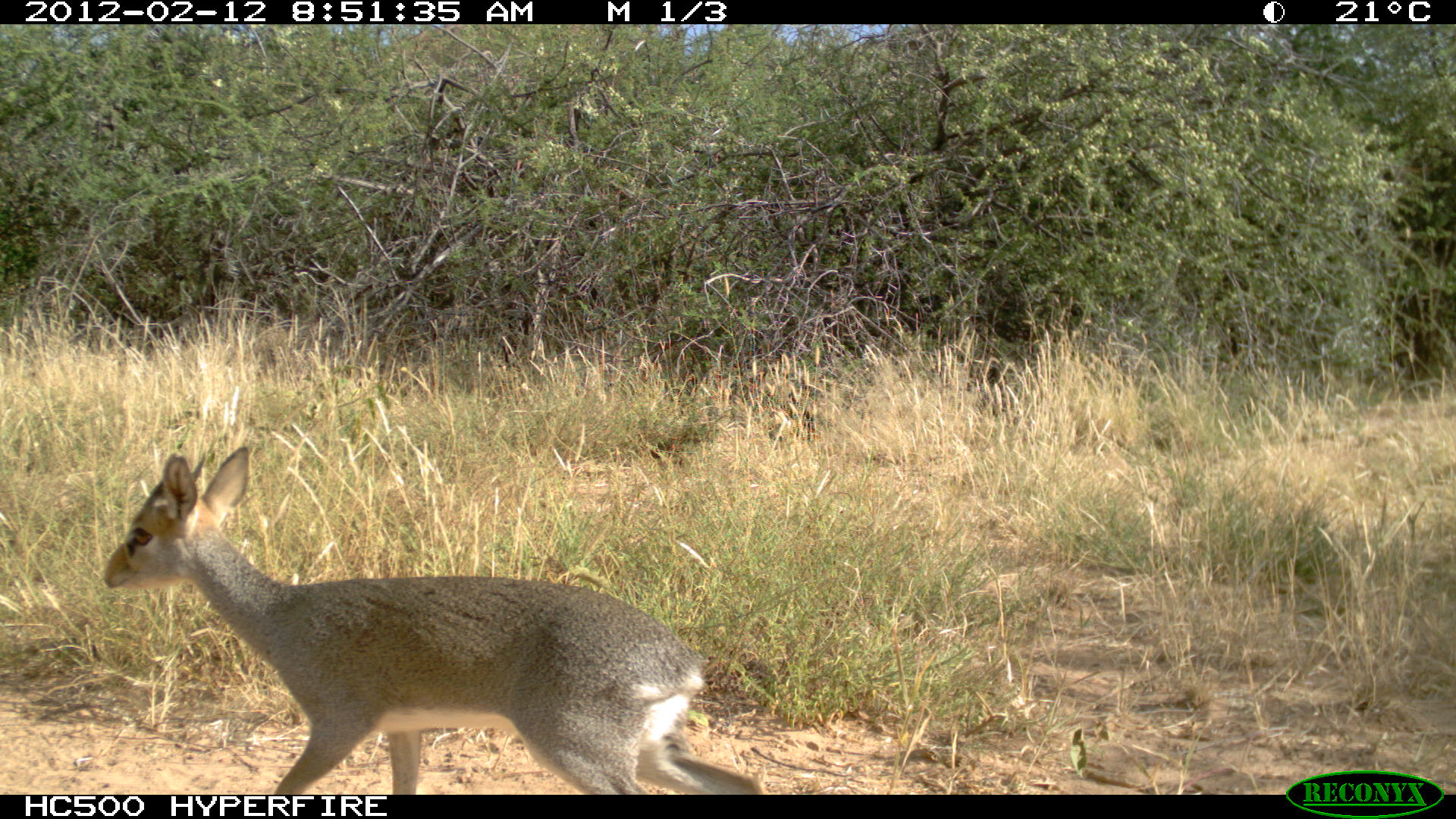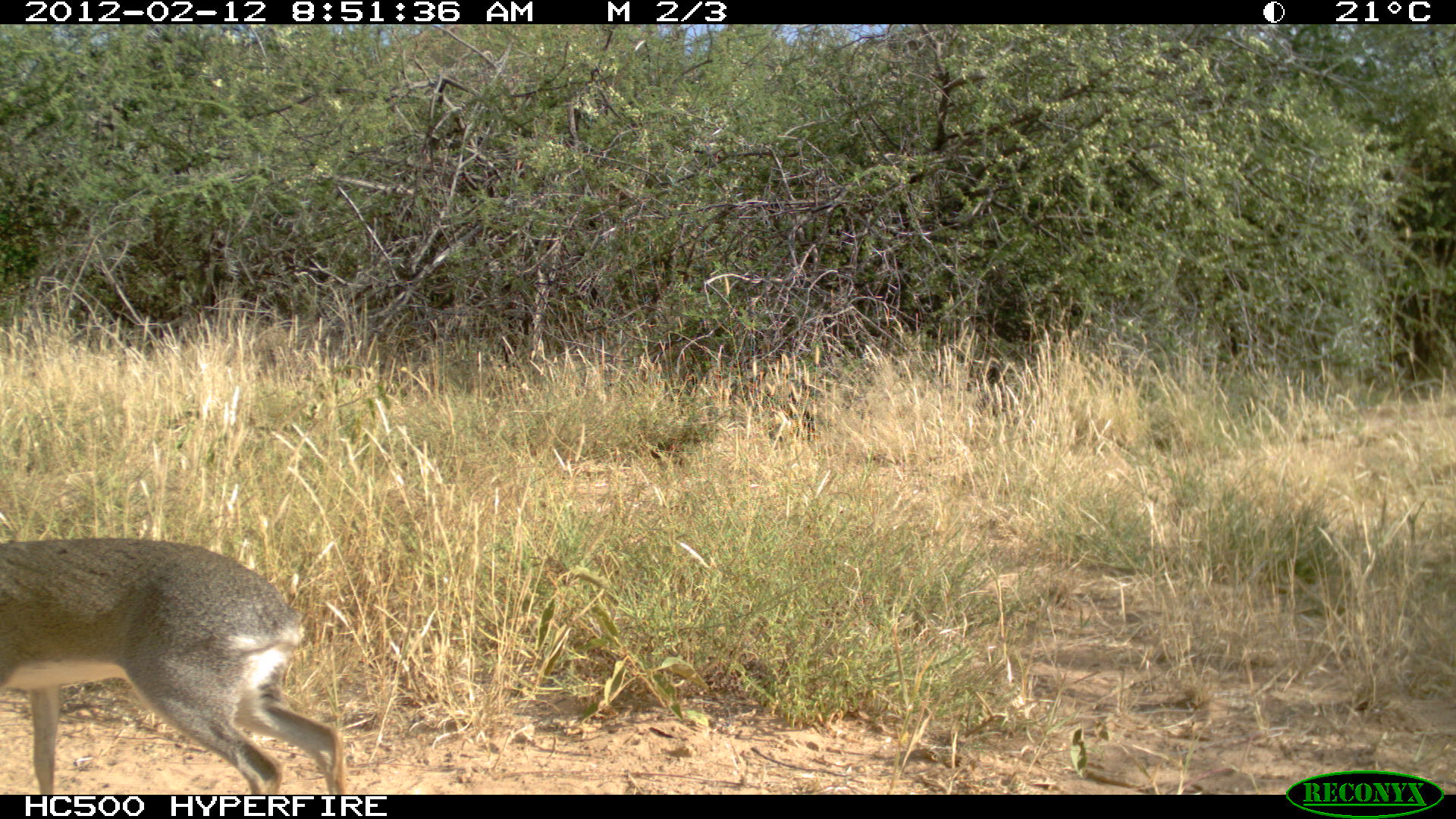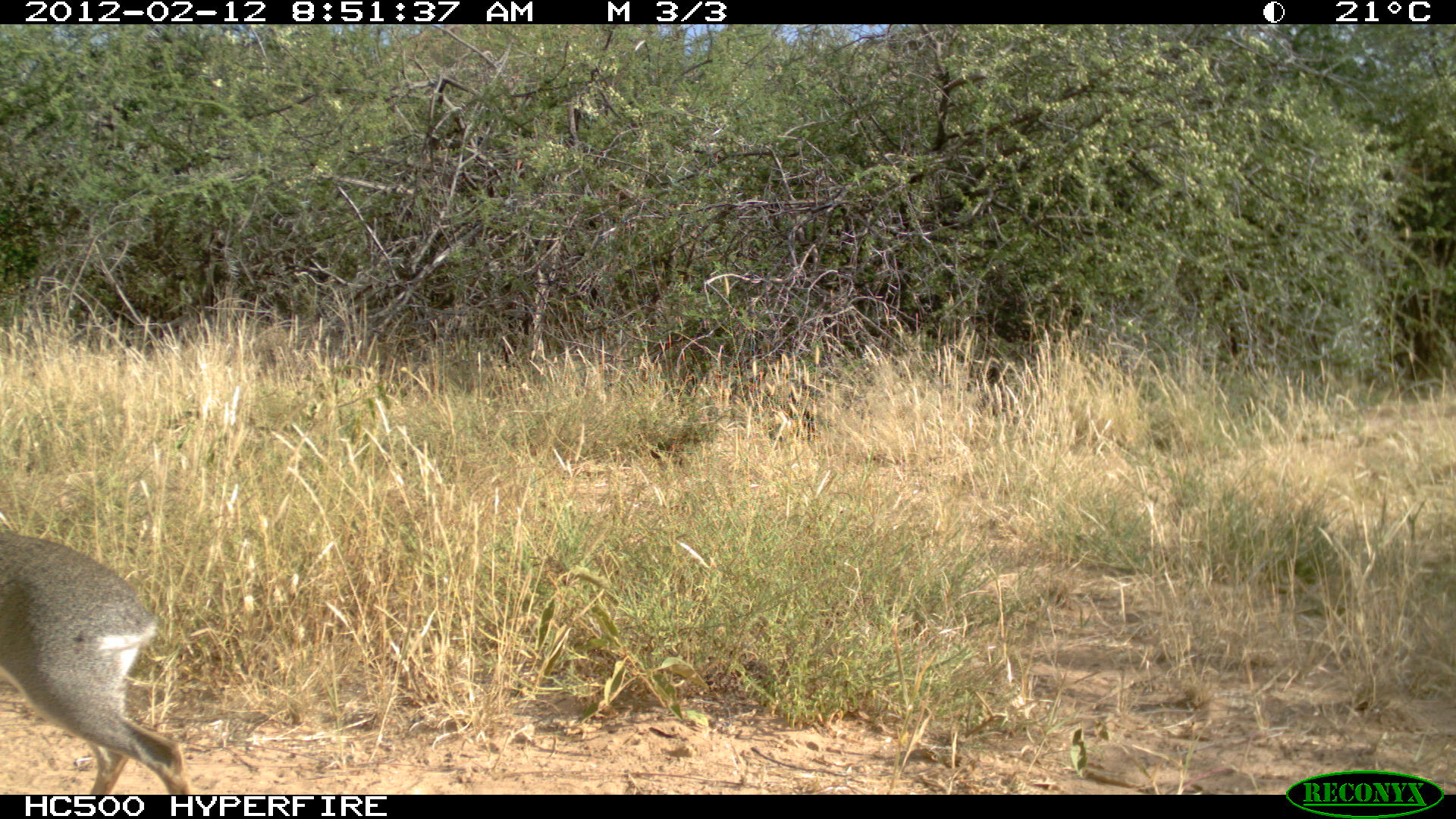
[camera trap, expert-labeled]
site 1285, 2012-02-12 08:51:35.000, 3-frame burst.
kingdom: Animalia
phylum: Chordata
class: Mammalia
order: Artiodactyla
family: Bovidae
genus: Madoqua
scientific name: Madoqua guentheri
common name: günther's dik-dik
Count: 1.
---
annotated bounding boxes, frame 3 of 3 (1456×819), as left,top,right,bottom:
madoqua guentheri: 0,525,179,794